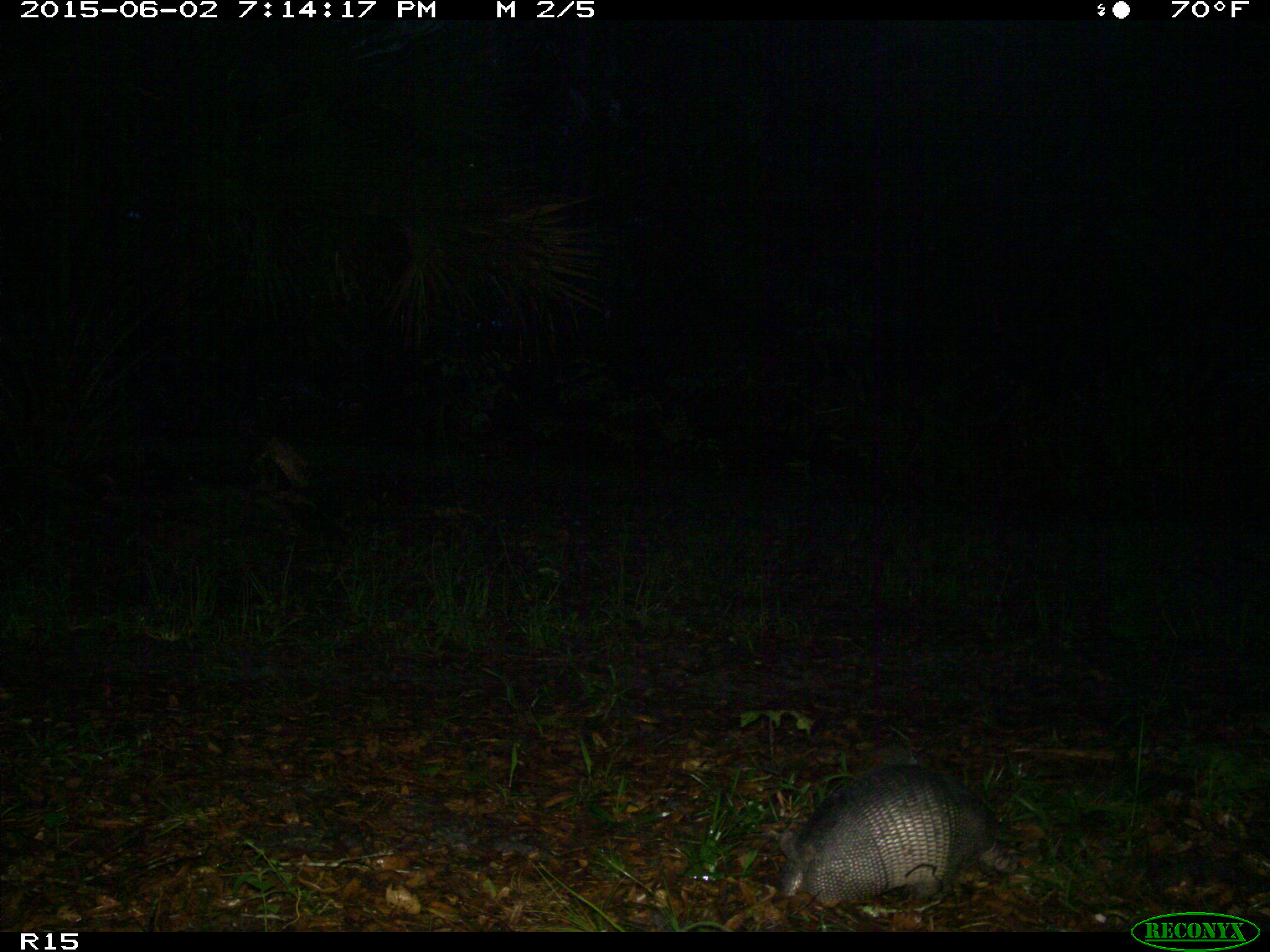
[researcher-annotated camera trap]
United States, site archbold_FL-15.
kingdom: Animalia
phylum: Chordata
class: Mammalia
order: Cingulata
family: Dasypodidae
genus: Dasypus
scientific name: Dasypus novemcinctus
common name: nine-banded armadillo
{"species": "Dasypus novemcinctus (nine-banded armadillo)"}